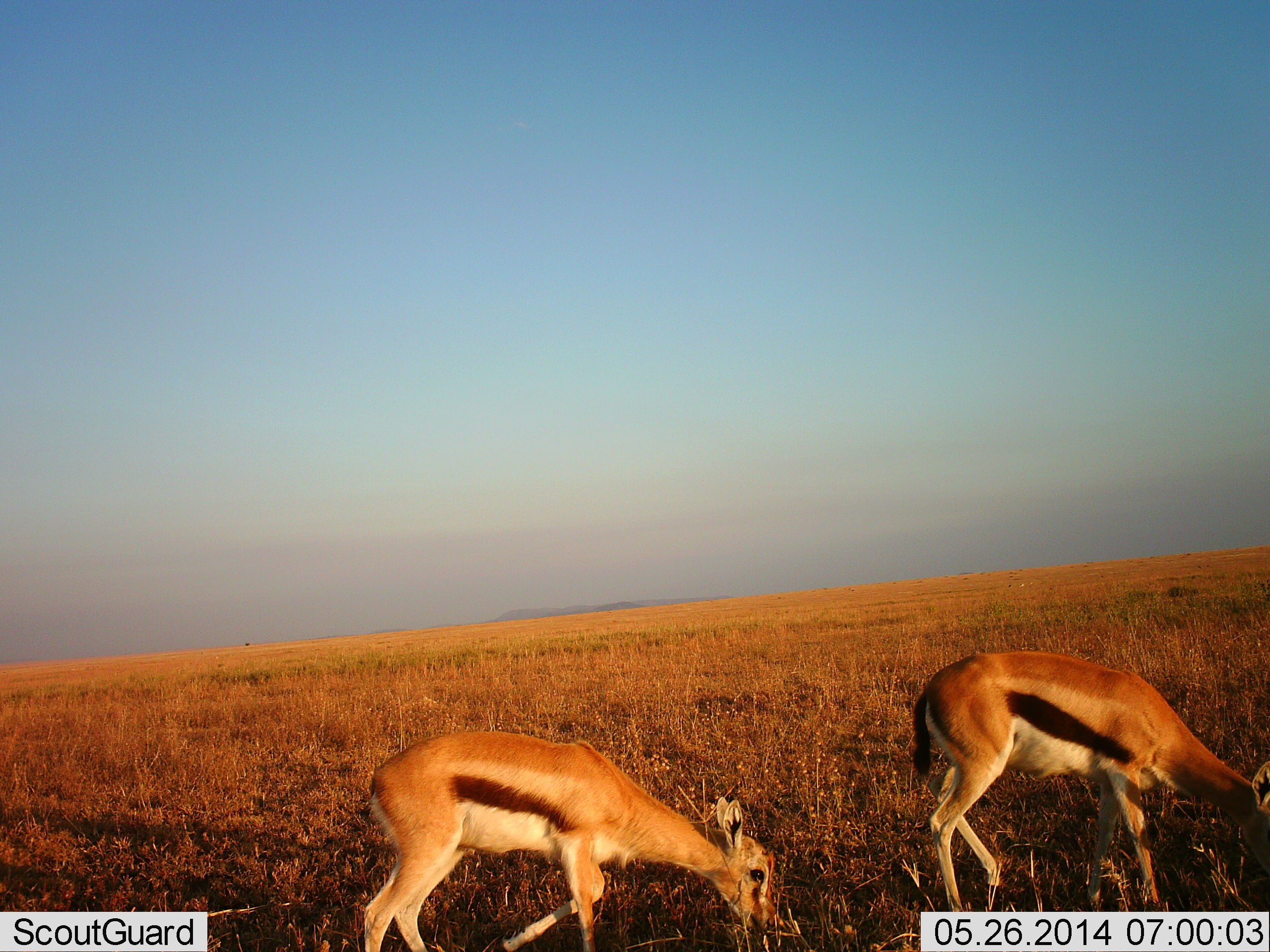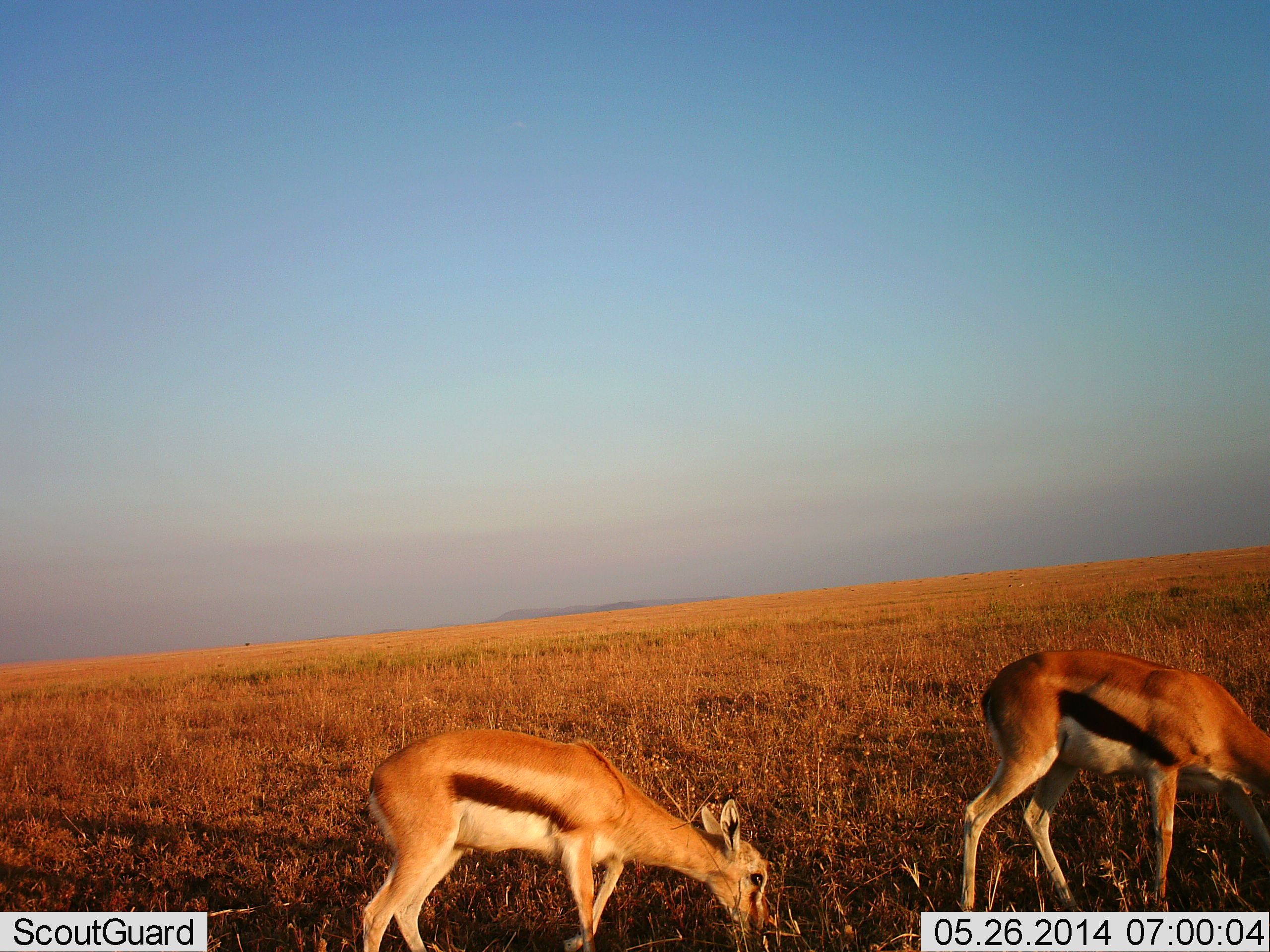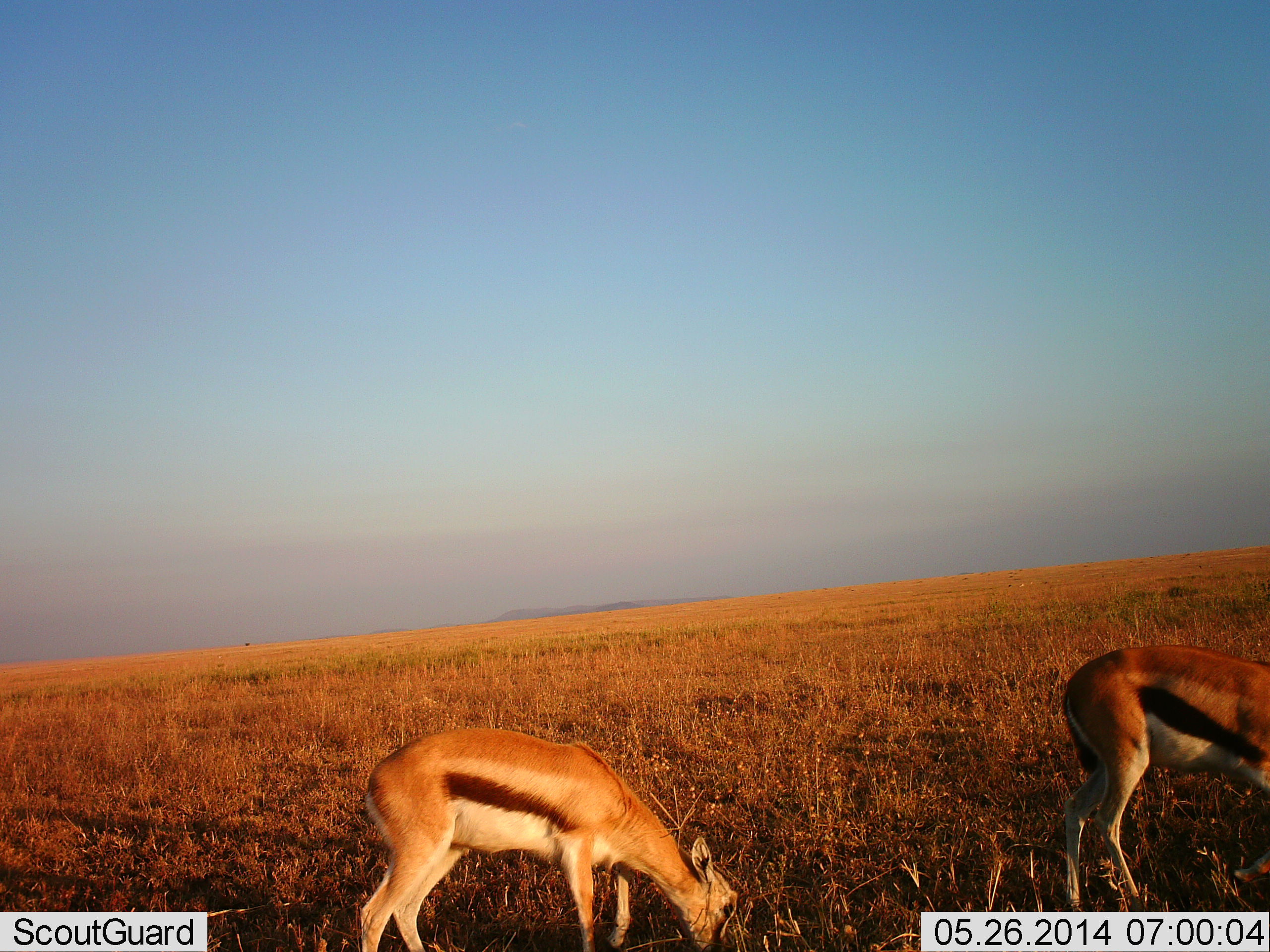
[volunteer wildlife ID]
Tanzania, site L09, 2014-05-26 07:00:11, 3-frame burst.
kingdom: Animalia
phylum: Chordata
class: Mammalia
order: Artiodactyla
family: Bovidae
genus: Eudorcas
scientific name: Eudorcas thomsonii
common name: thomson's gazelle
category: gazellethomsons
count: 2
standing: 10%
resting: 0%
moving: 30%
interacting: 0%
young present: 30%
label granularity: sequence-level